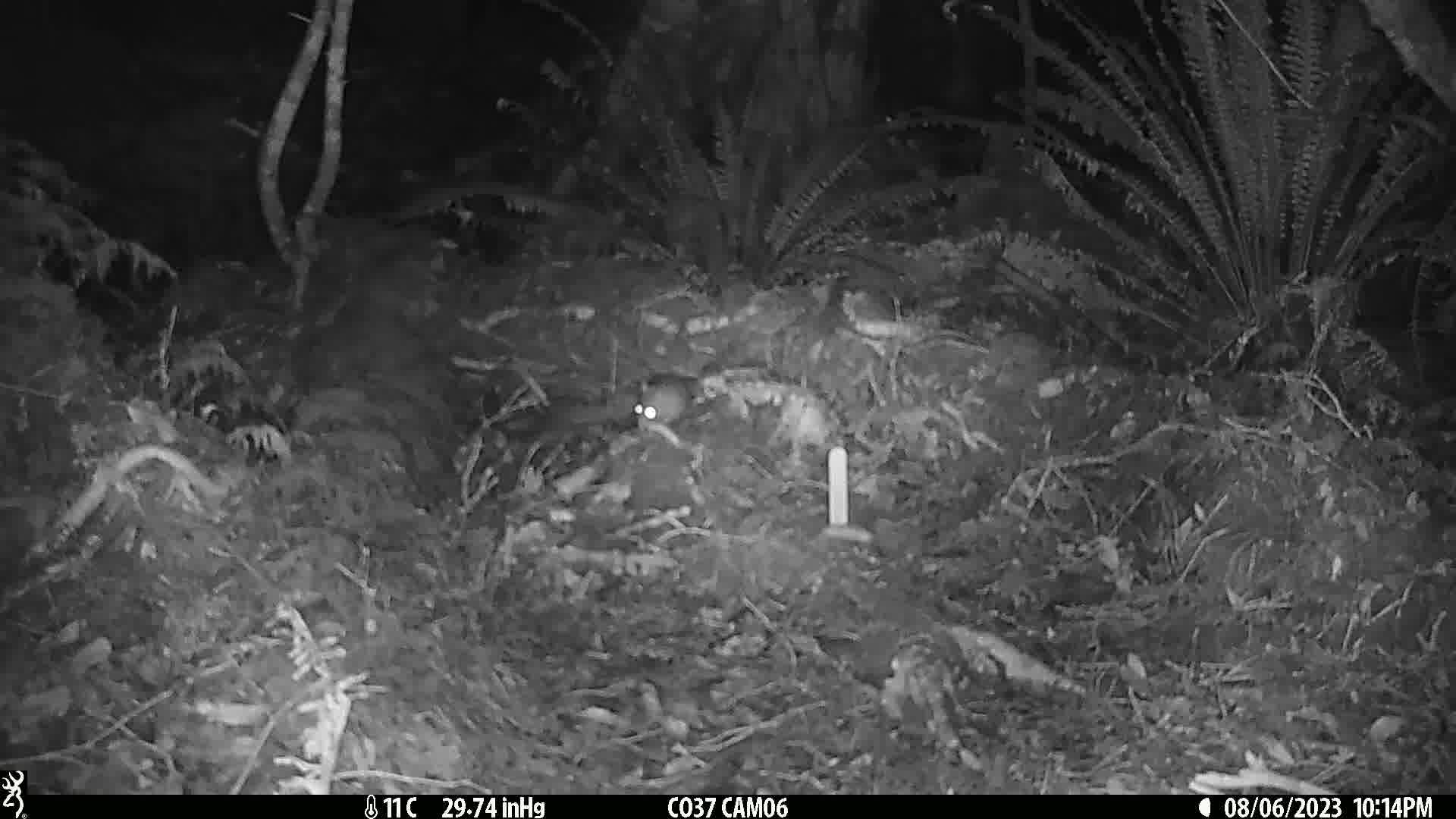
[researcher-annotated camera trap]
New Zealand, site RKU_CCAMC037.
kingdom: Animalia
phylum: Chordata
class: Mammalia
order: Rodentia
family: Muridae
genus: Rattus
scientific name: Rattus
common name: rat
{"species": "rat (Rattus)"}